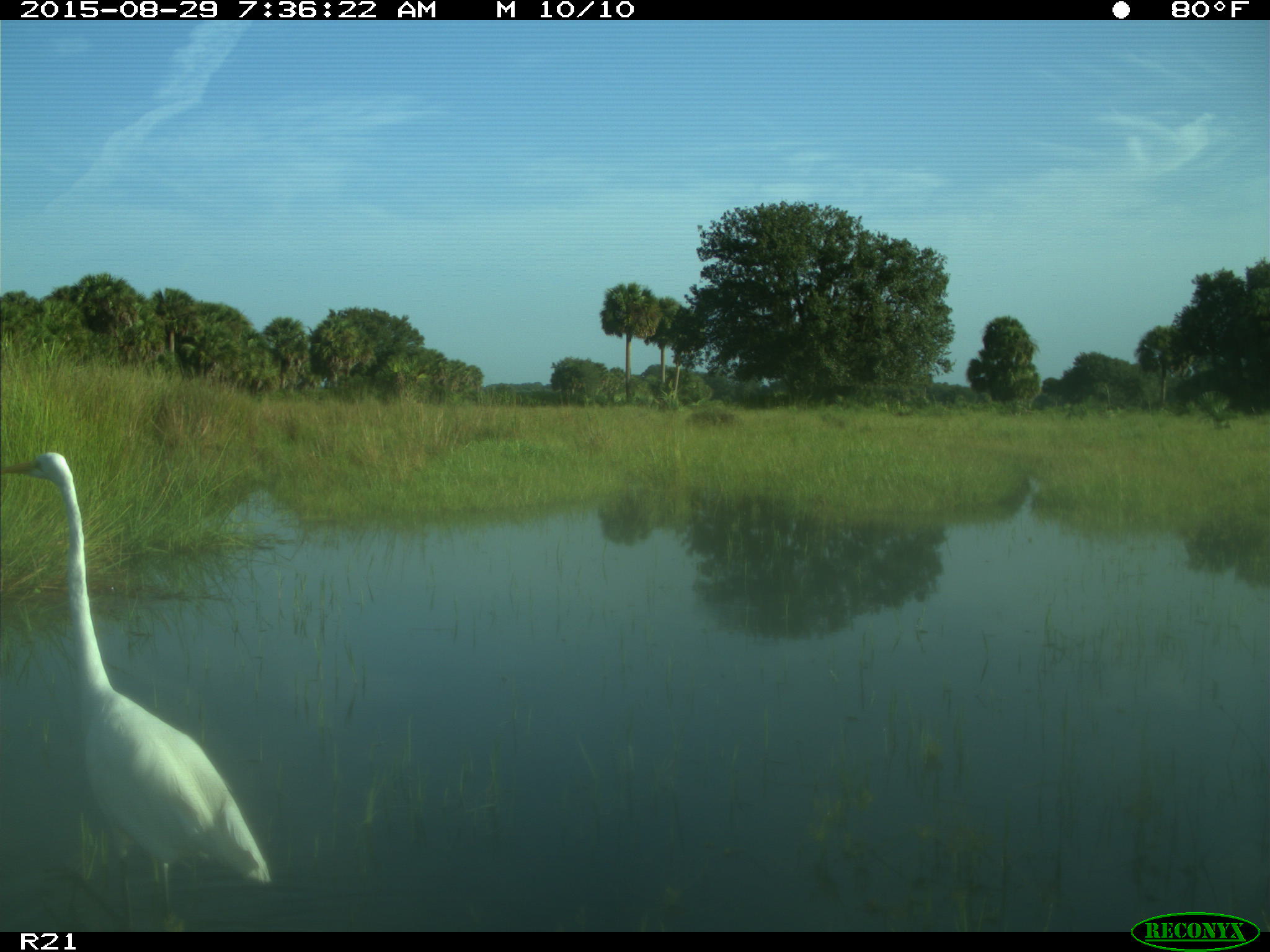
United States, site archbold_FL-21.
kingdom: Animalia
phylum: Chordata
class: Aves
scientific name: Aves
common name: birds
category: unidentified bird